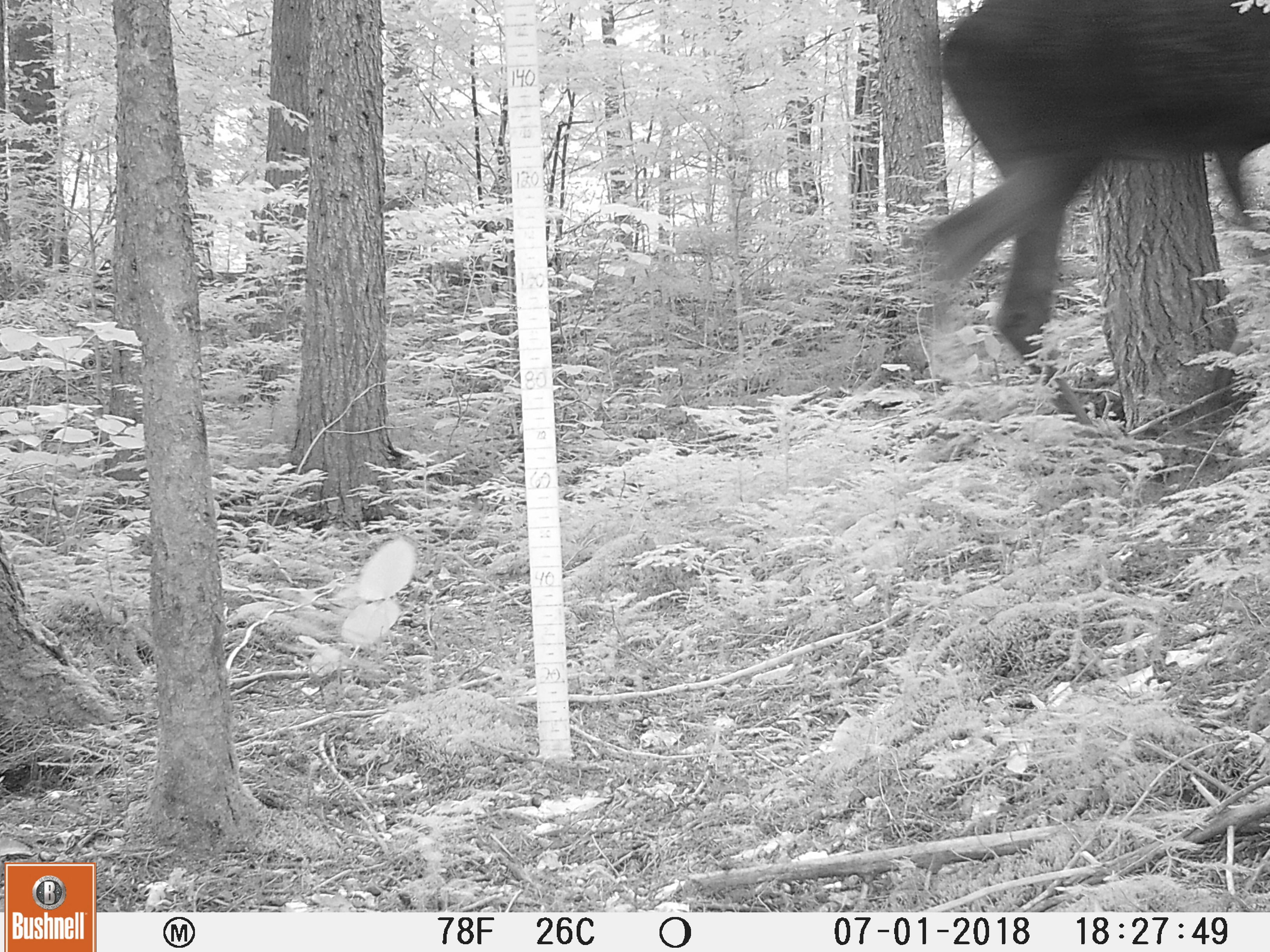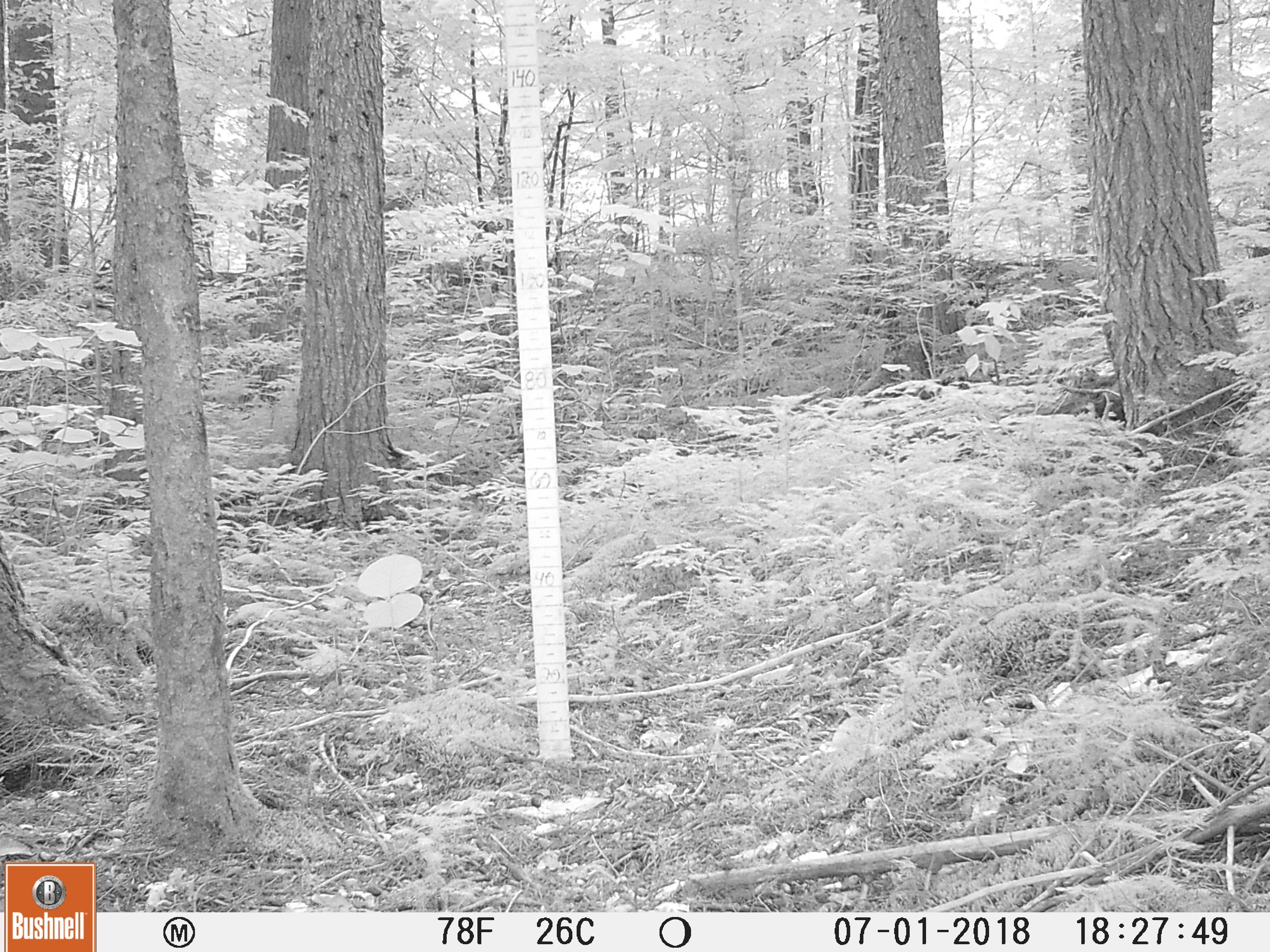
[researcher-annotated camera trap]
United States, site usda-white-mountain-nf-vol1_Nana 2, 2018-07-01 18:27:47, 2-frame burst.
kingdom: Animalia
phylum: Chordata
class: Mammalia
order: Artiodactyla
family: Cervidae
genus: Alces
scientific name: Alces alces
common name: moose